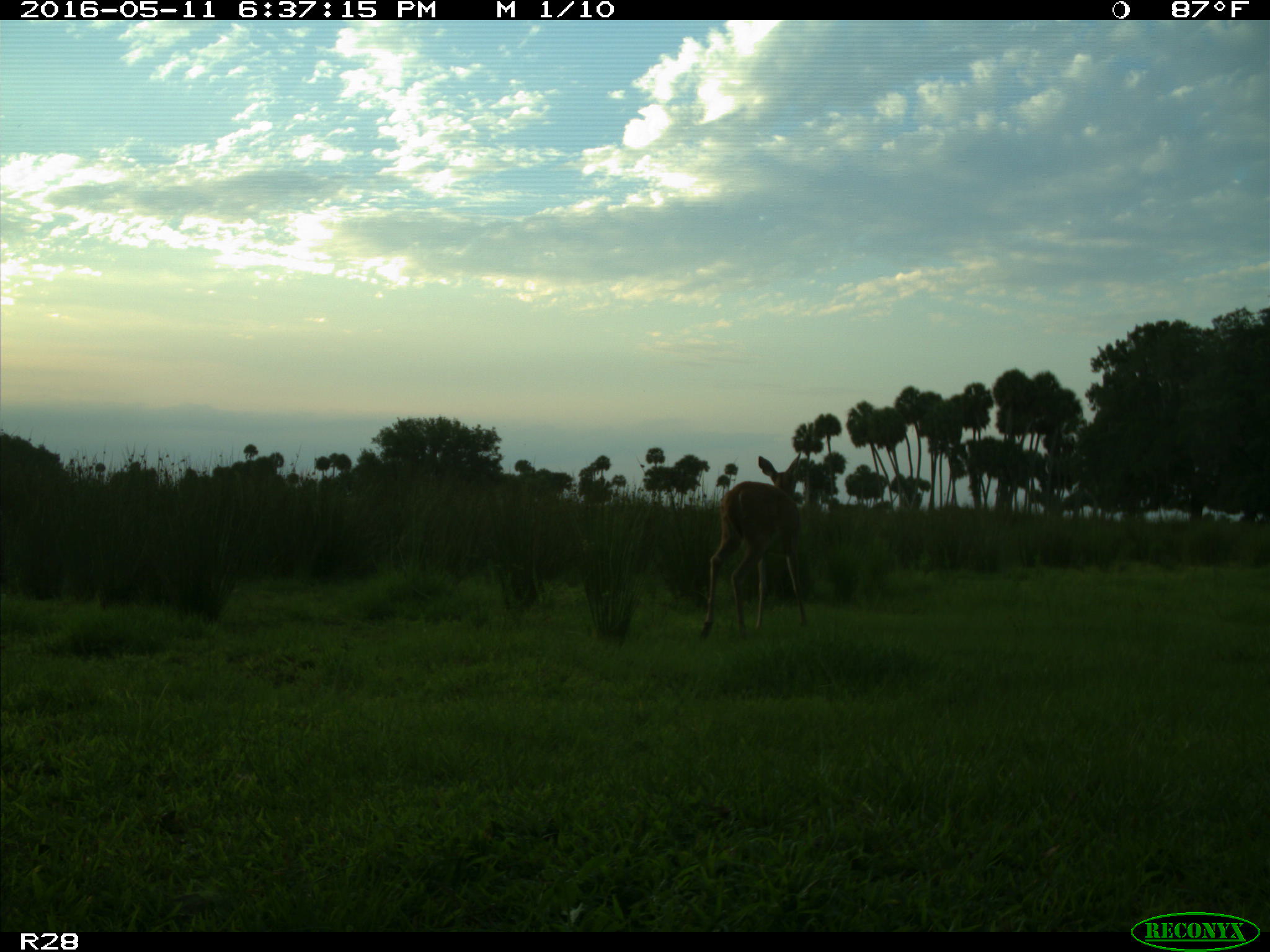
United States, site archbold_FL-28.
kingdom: Animalia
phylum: Chordata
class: Mammalia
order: Artiodactyla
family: Cervidae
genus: Odocoileus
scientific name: Odocoileus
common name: deer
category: unidentified deer